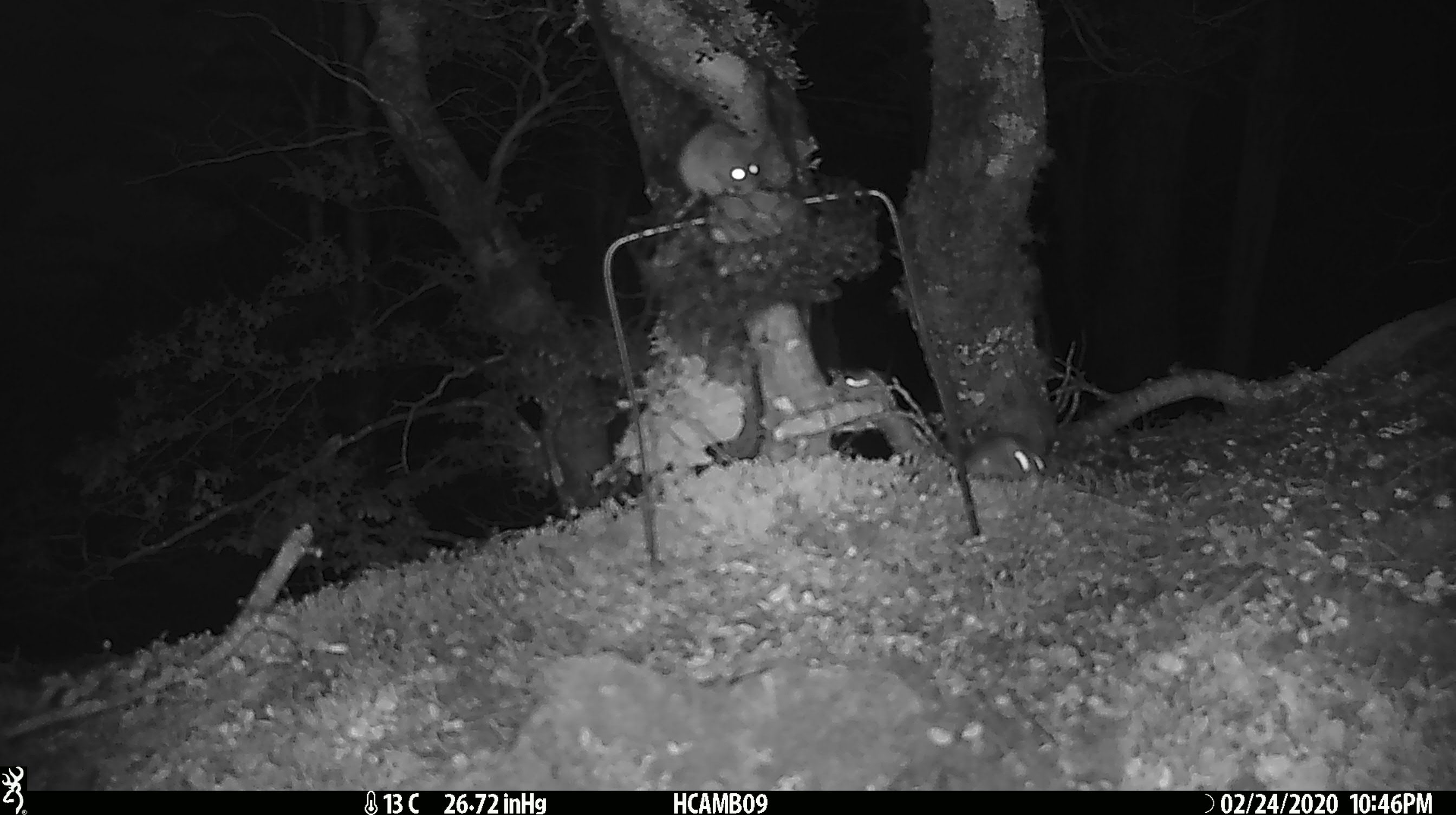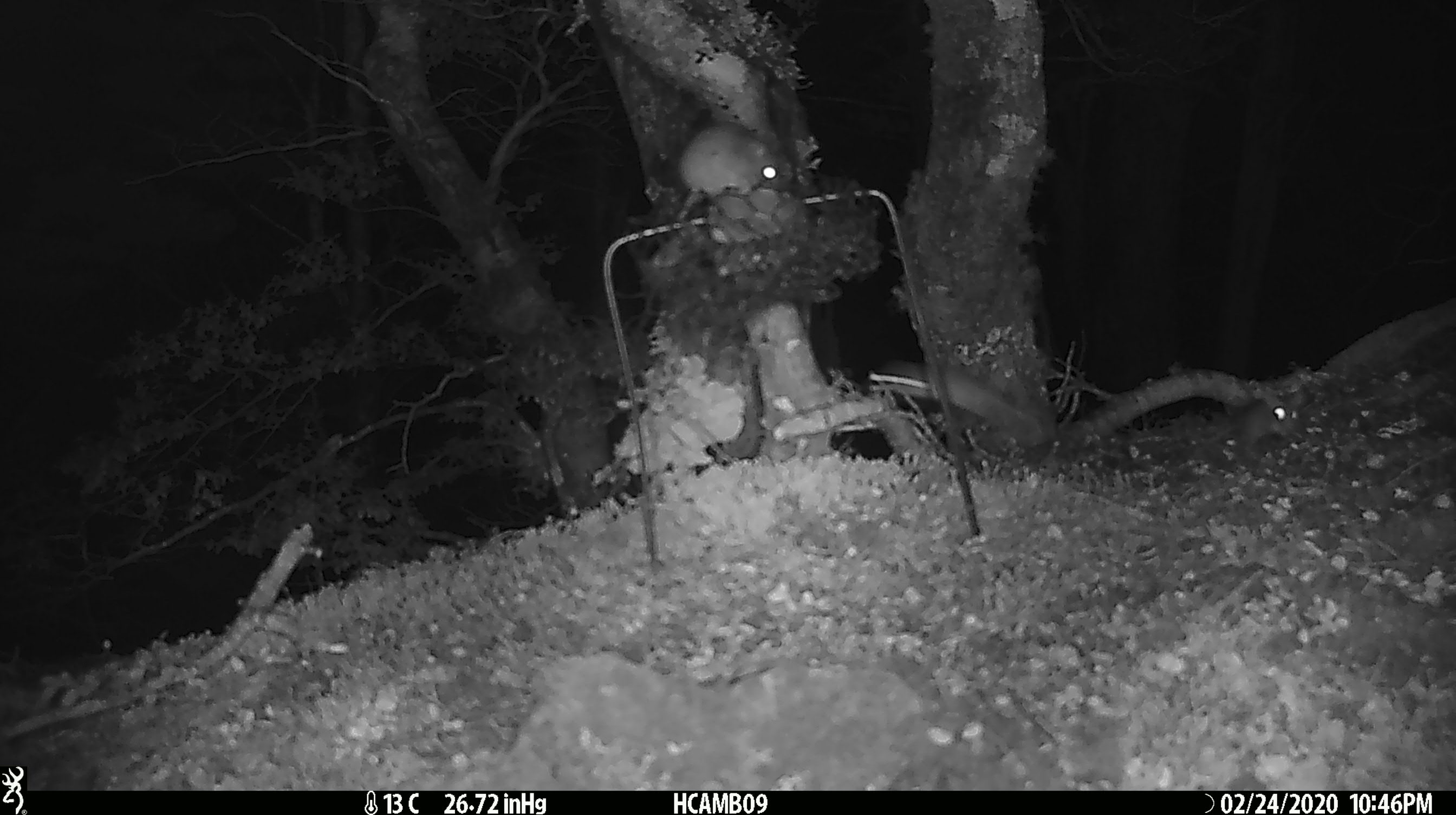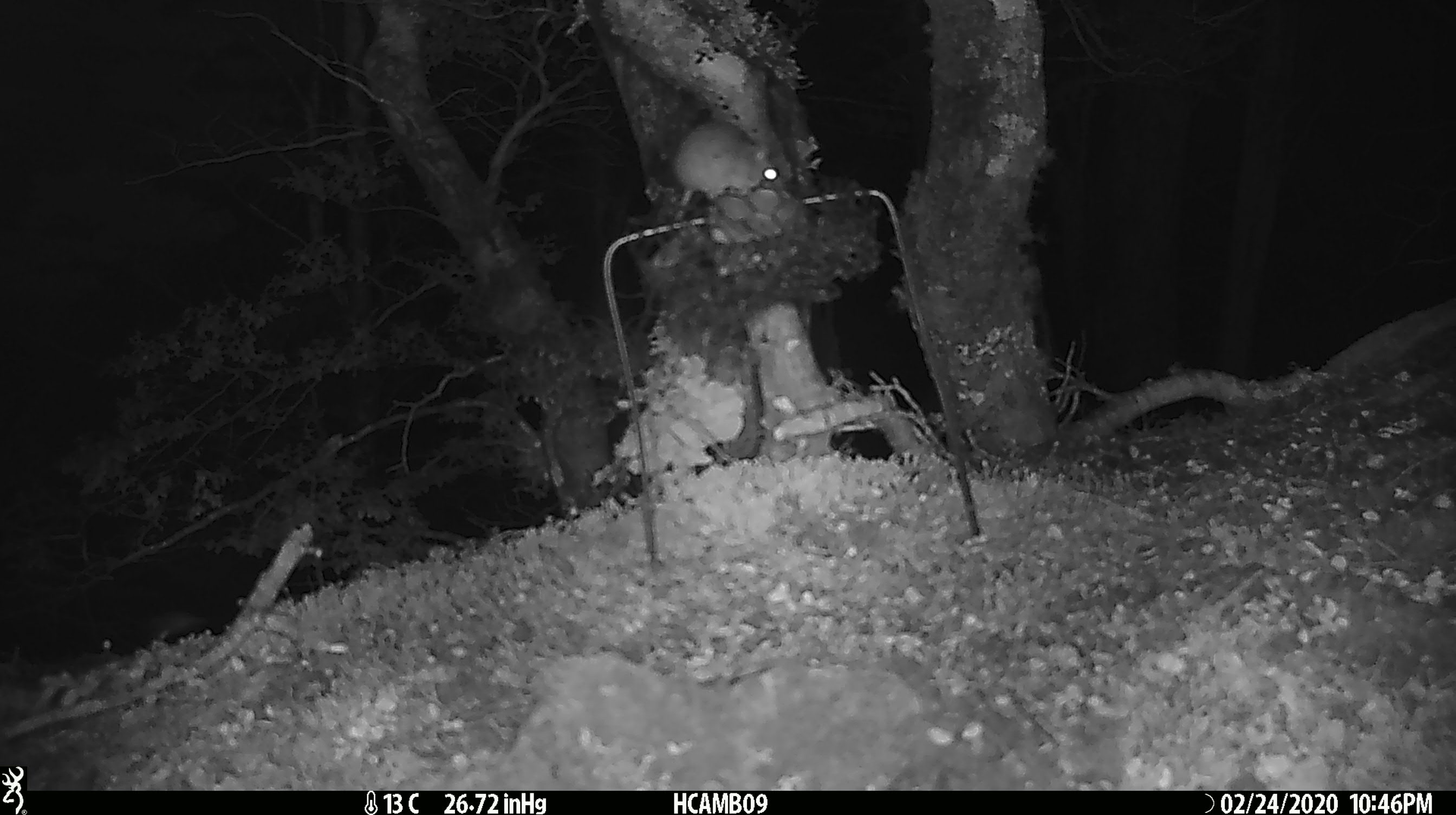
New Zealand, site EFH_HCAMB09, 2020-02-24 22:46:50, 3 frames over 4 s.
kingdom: Animalia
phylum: Chordata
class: Mammalia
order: Rodentia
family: Muridae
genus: Mus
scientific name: Mus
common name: mouse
Mouse (Mus).